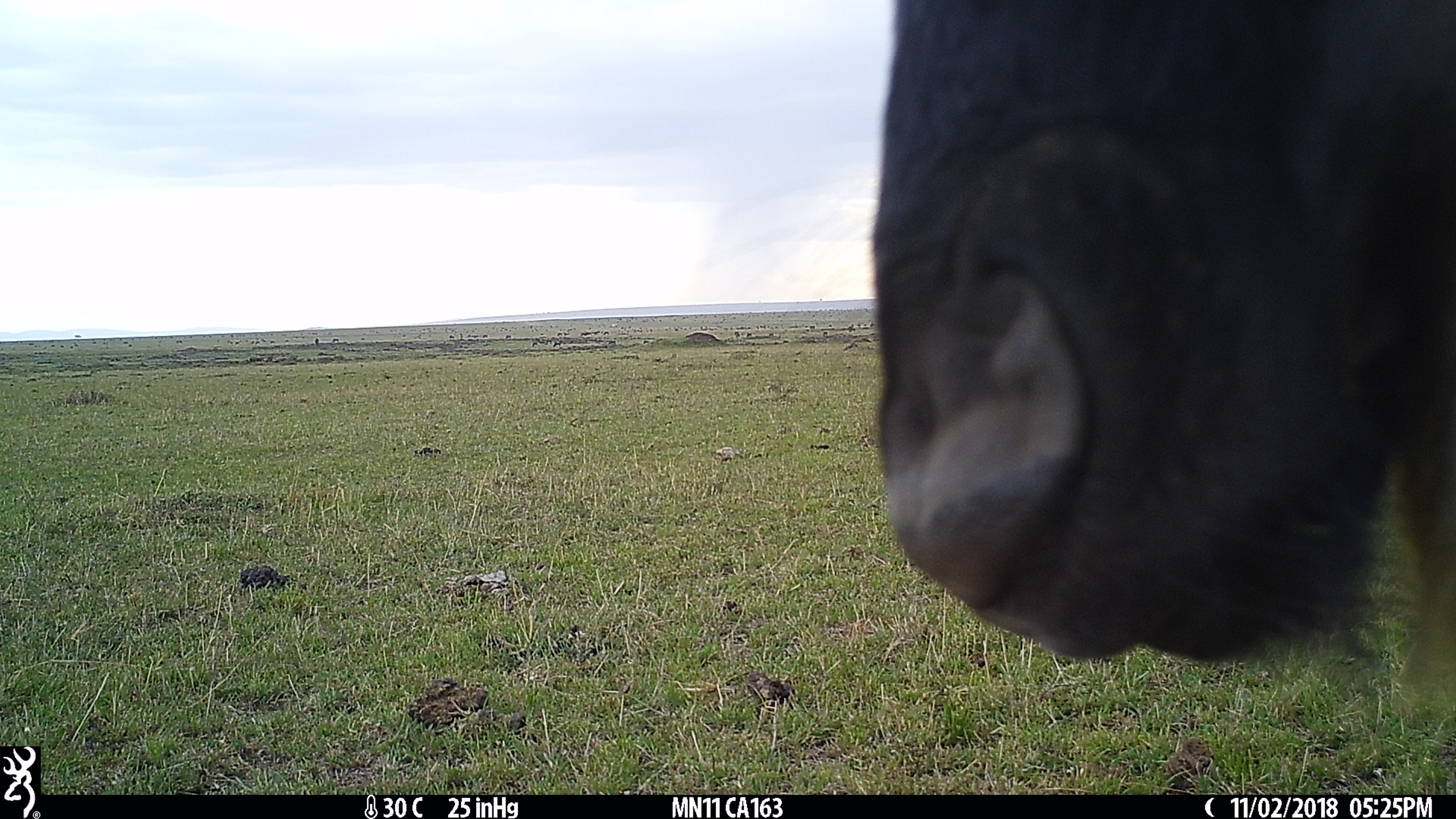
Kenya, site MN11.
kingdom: Animalia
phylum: Chordata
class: Mammalia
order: Artiodactyla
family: Bovidae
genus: Connochaetes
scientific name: Connochaetes taurinus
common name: blue wildebeest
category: wildebeest